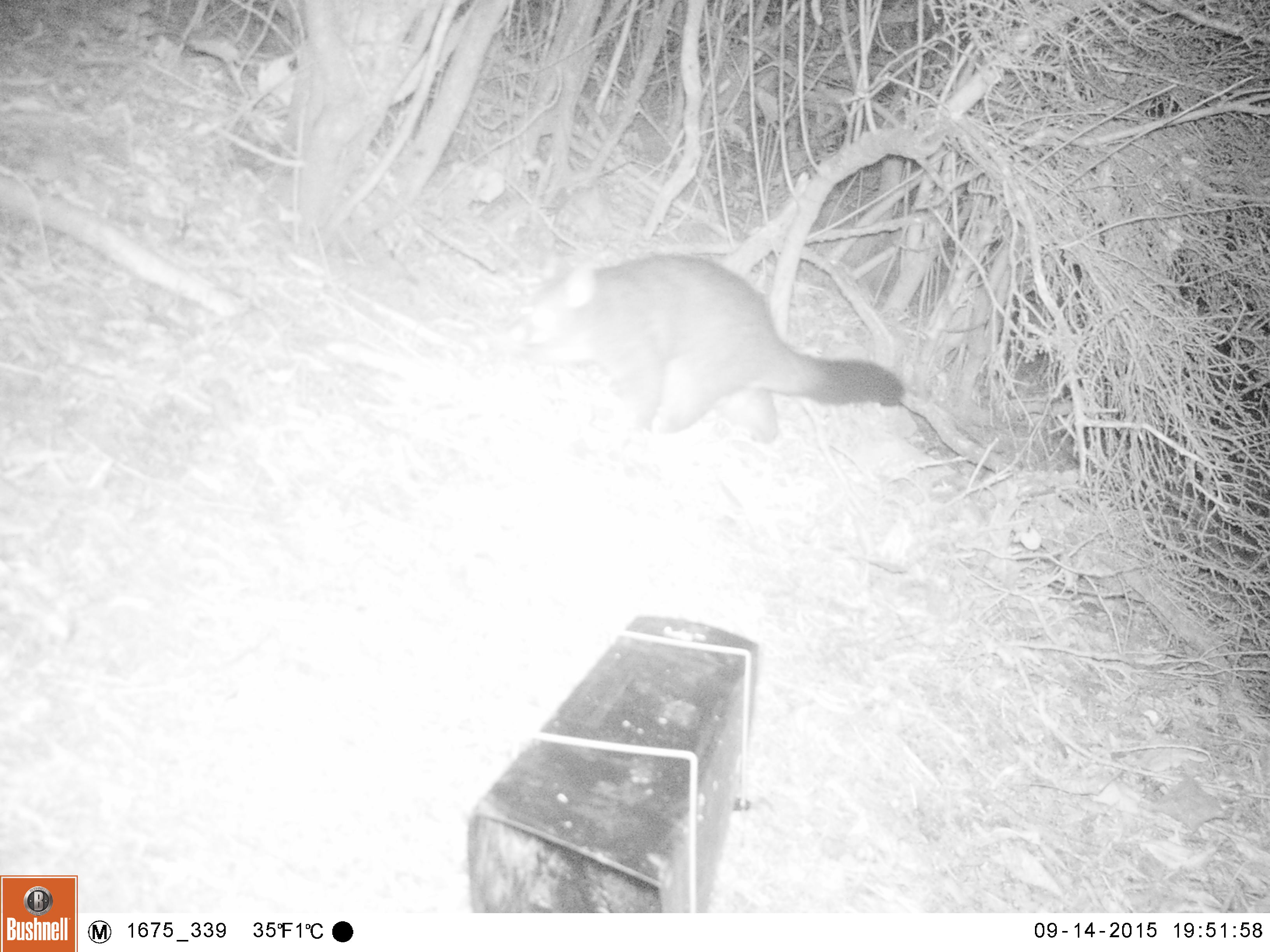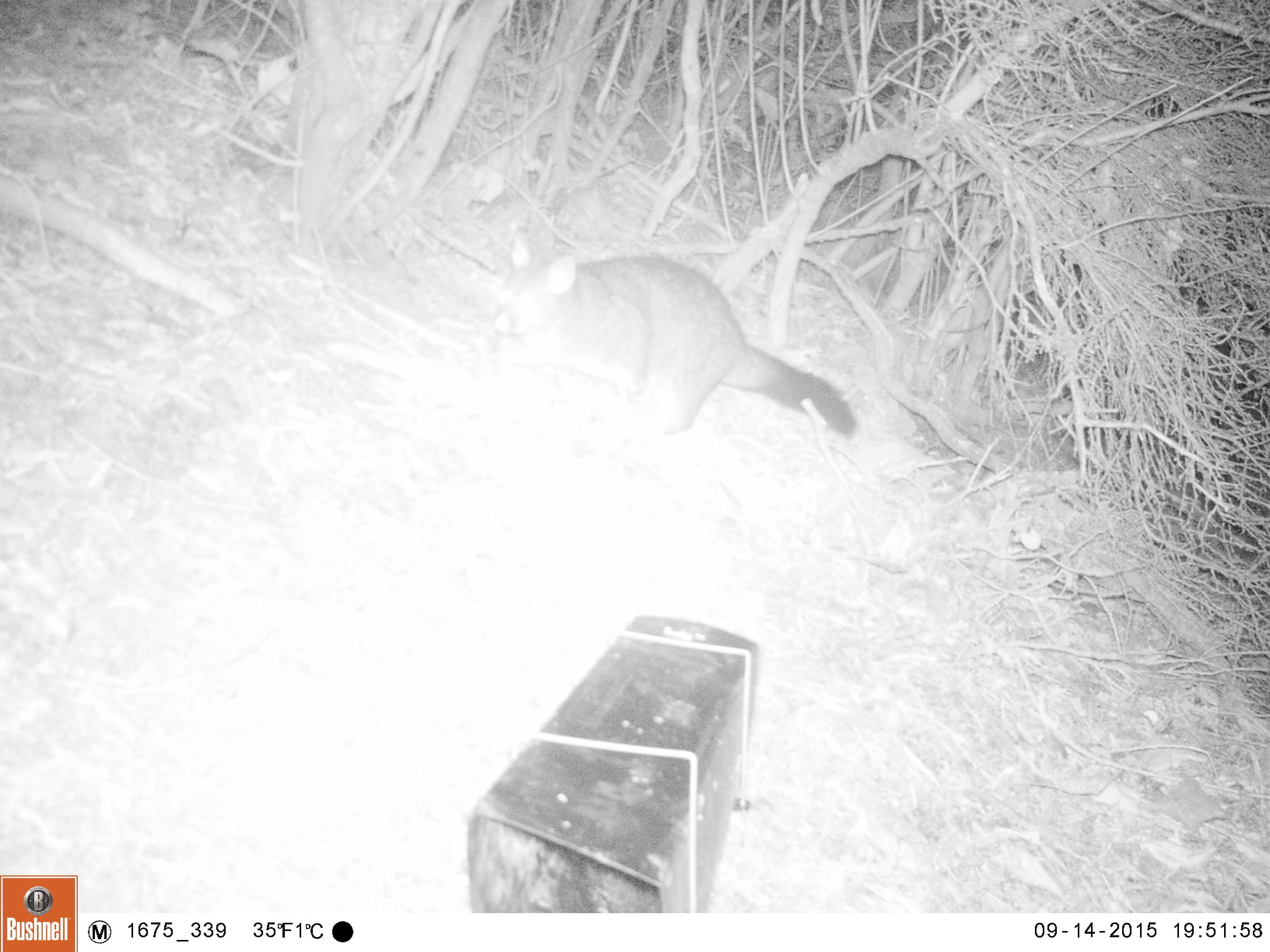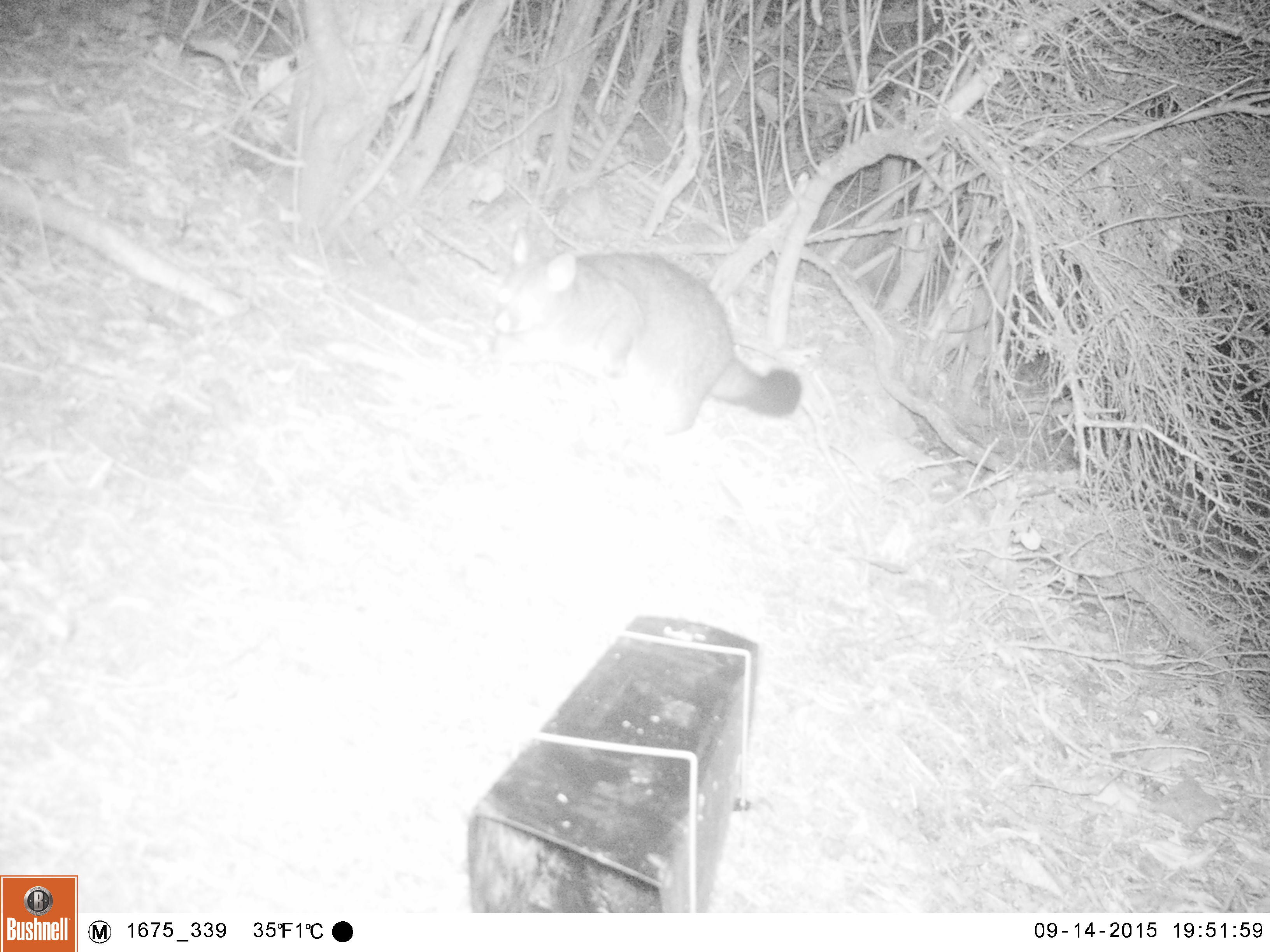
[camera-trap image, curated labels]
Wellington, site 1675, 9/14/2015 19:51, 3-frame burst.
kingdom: Animalia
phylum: Chordata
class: Mammalia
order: Didelphimorphia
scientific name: Didelphimorphia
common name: possum